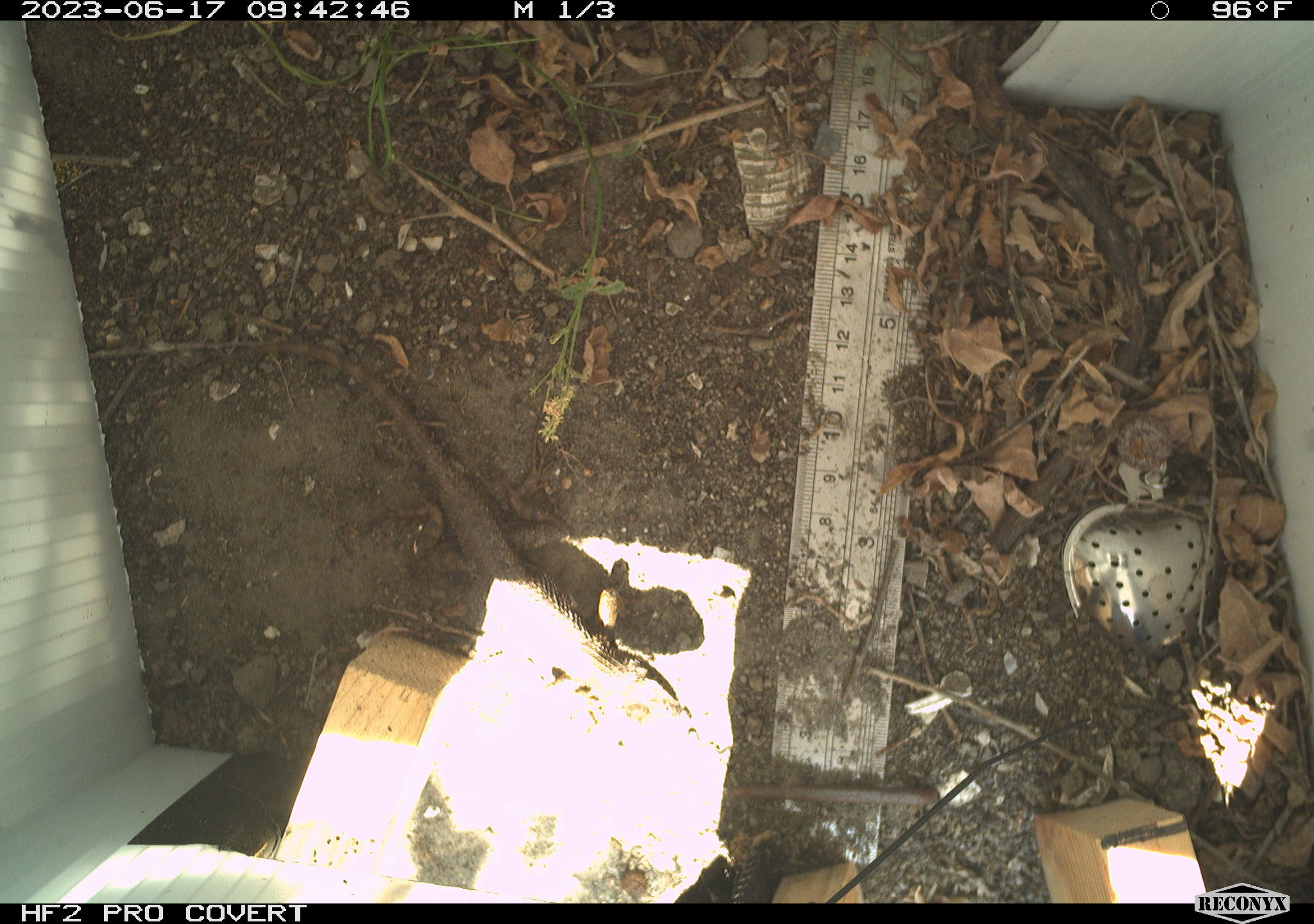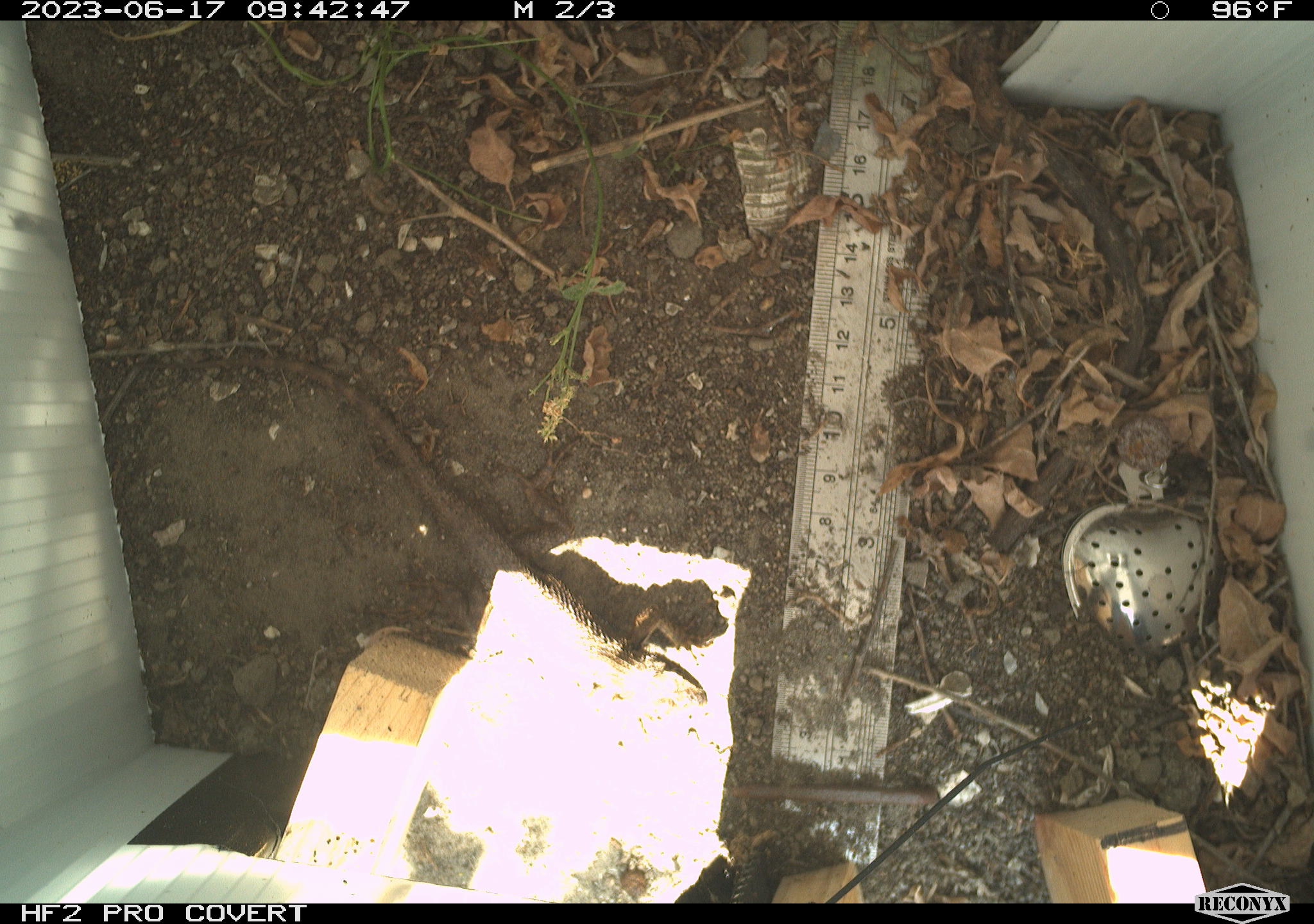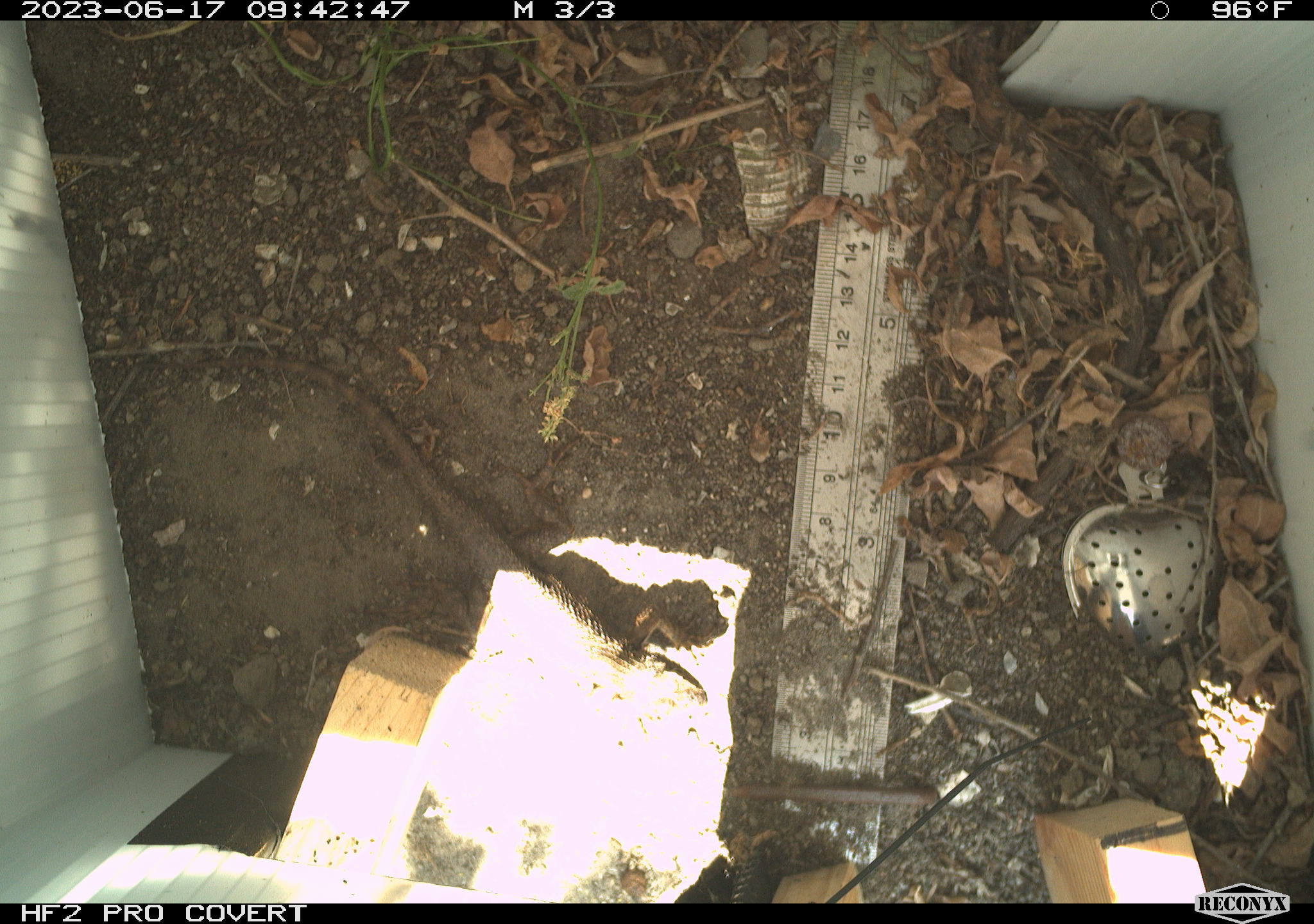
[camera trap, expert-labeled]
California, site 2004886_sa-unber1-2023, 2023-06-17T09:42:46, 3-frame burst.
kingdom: Animalia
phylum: Chordata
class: Reptilia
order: Squamata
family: Phrynosomatidae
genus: Sceloporus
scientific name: Sceloporus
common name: spiny lizards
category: sceloporus species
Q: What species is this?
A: Sceloporus species (spiny lizards) (Sceloporus).